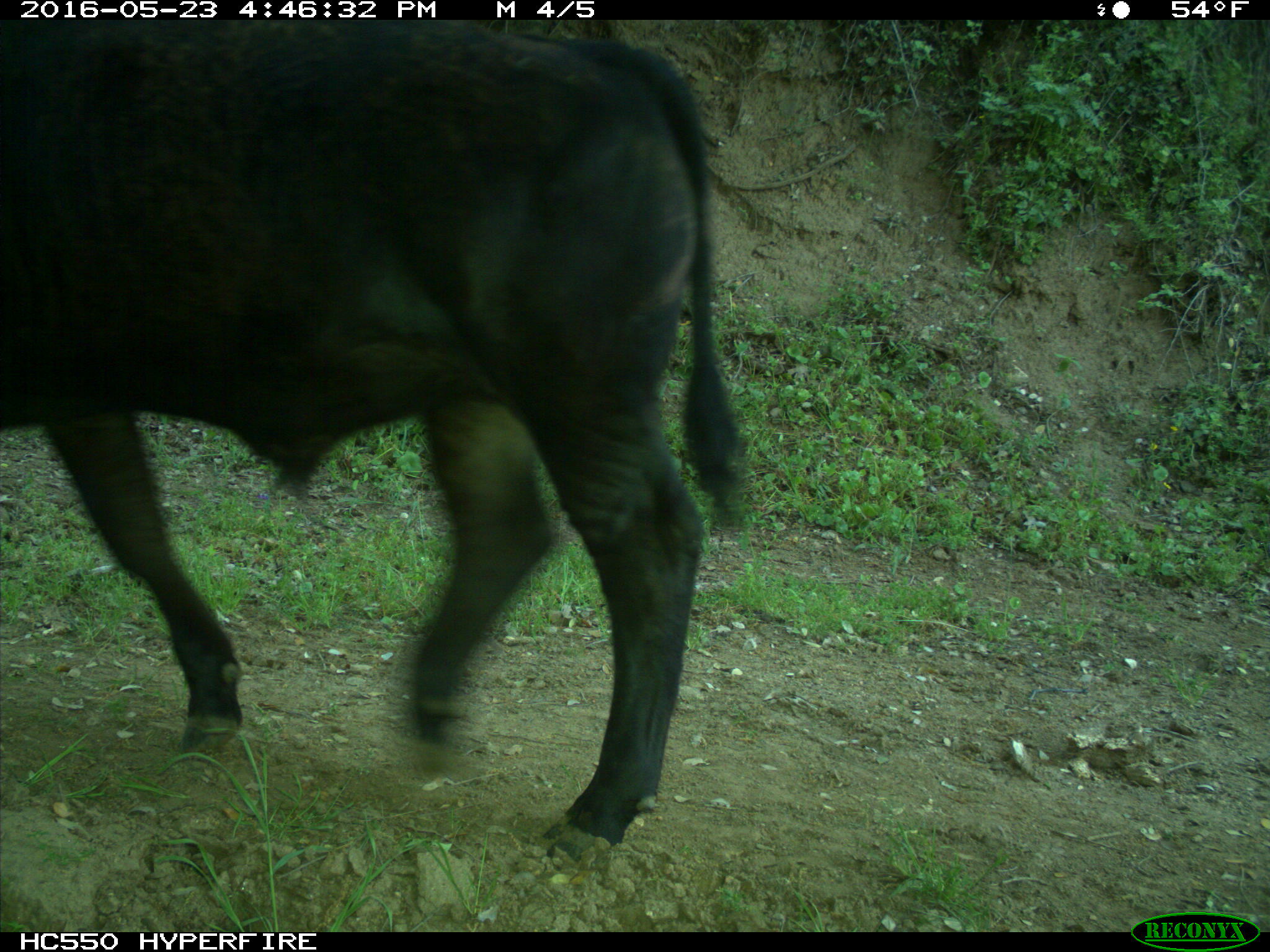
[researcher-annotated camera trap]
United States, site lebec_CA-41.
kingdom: Animalia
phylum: Chordata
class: Mammalia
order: Artiodactyla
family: Bovidae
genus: Bos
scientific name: Bos taurus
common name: domestic cow